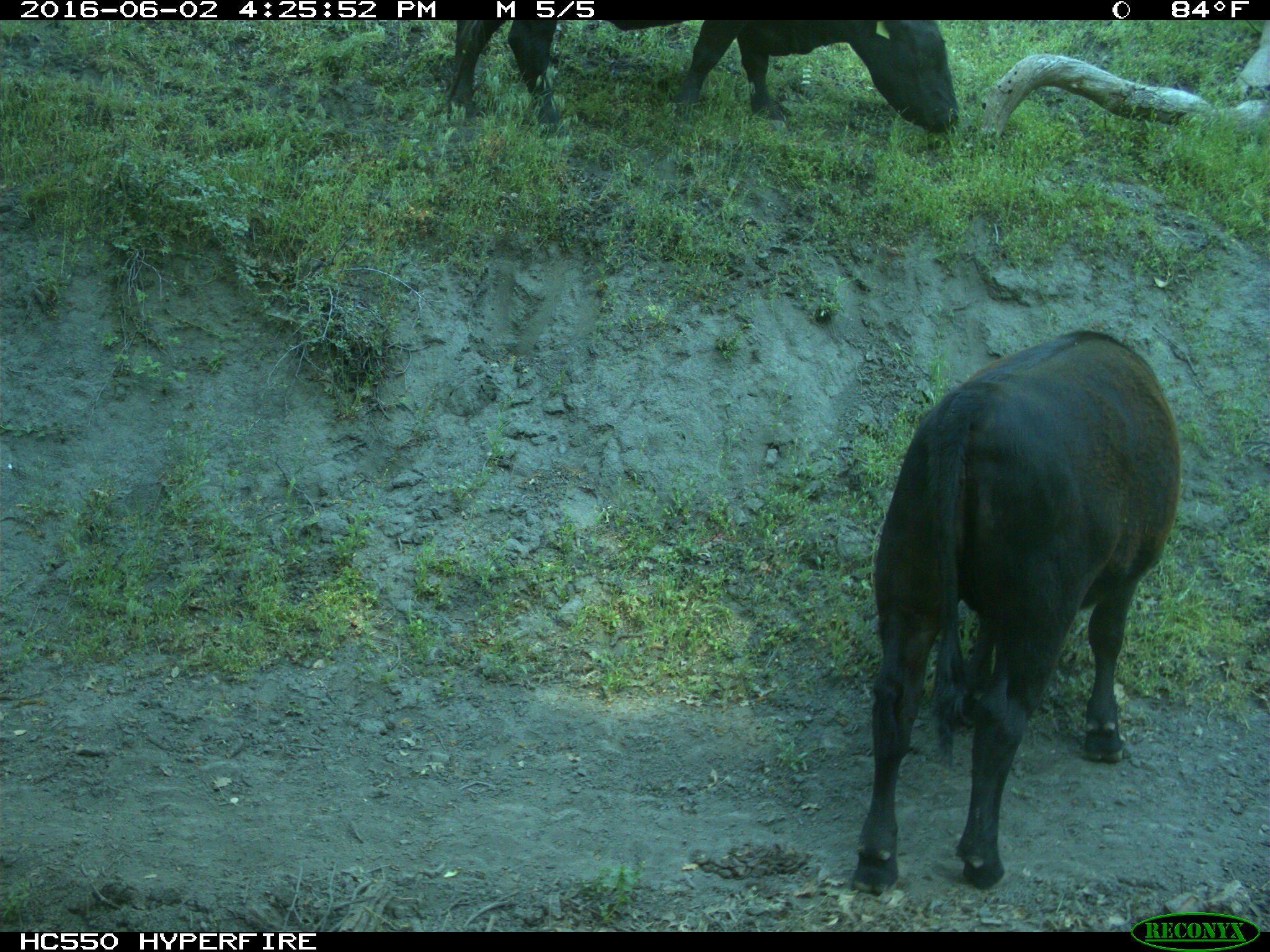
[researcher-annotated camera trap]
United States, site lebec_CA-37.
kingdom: Animalia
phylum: Chordata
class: Mammalia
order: Artiodactyla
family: Bovidae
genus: Bos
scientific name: Bos taurus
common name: domestic cow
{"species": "Bos taurus (domestic cow)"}